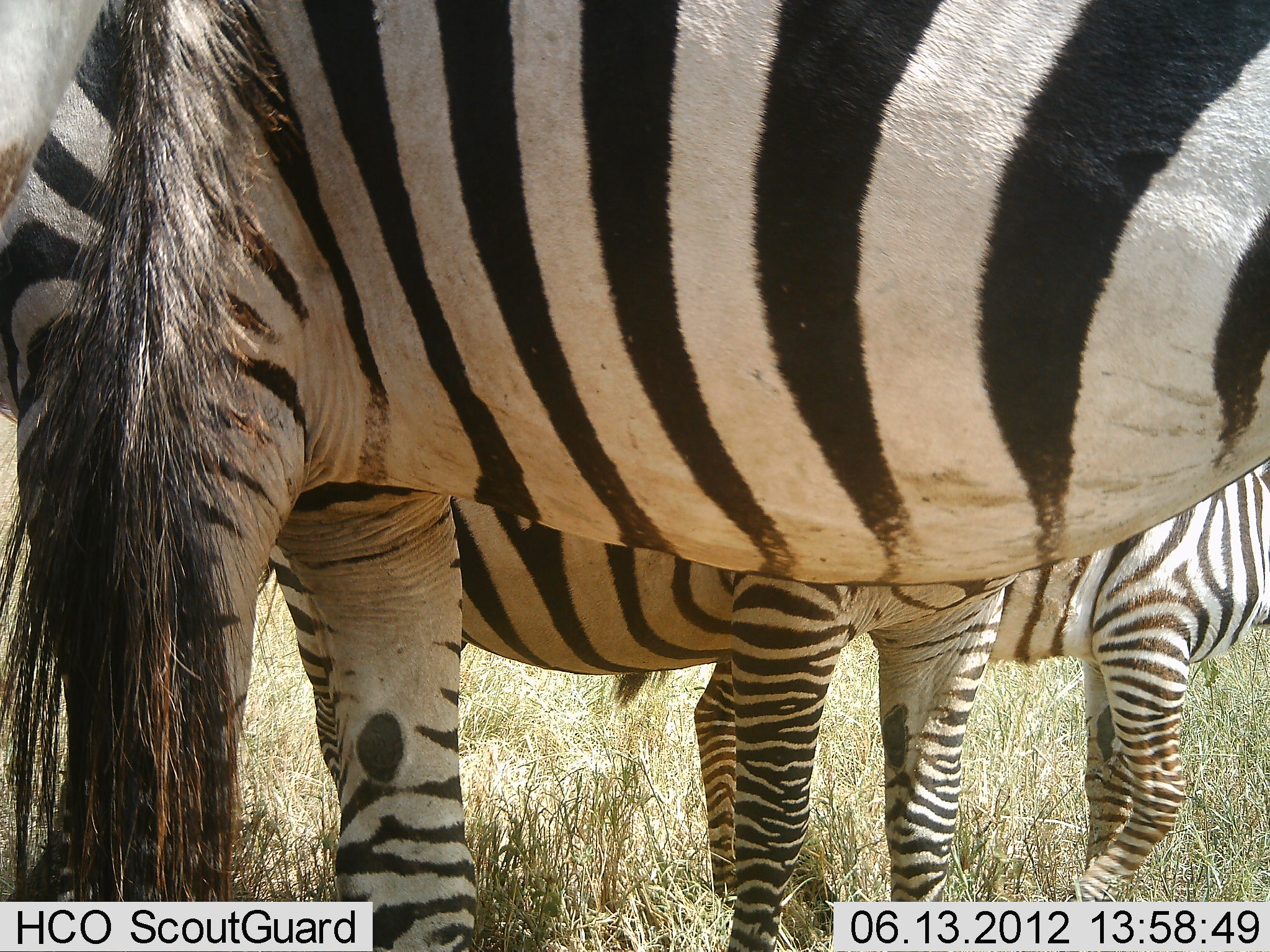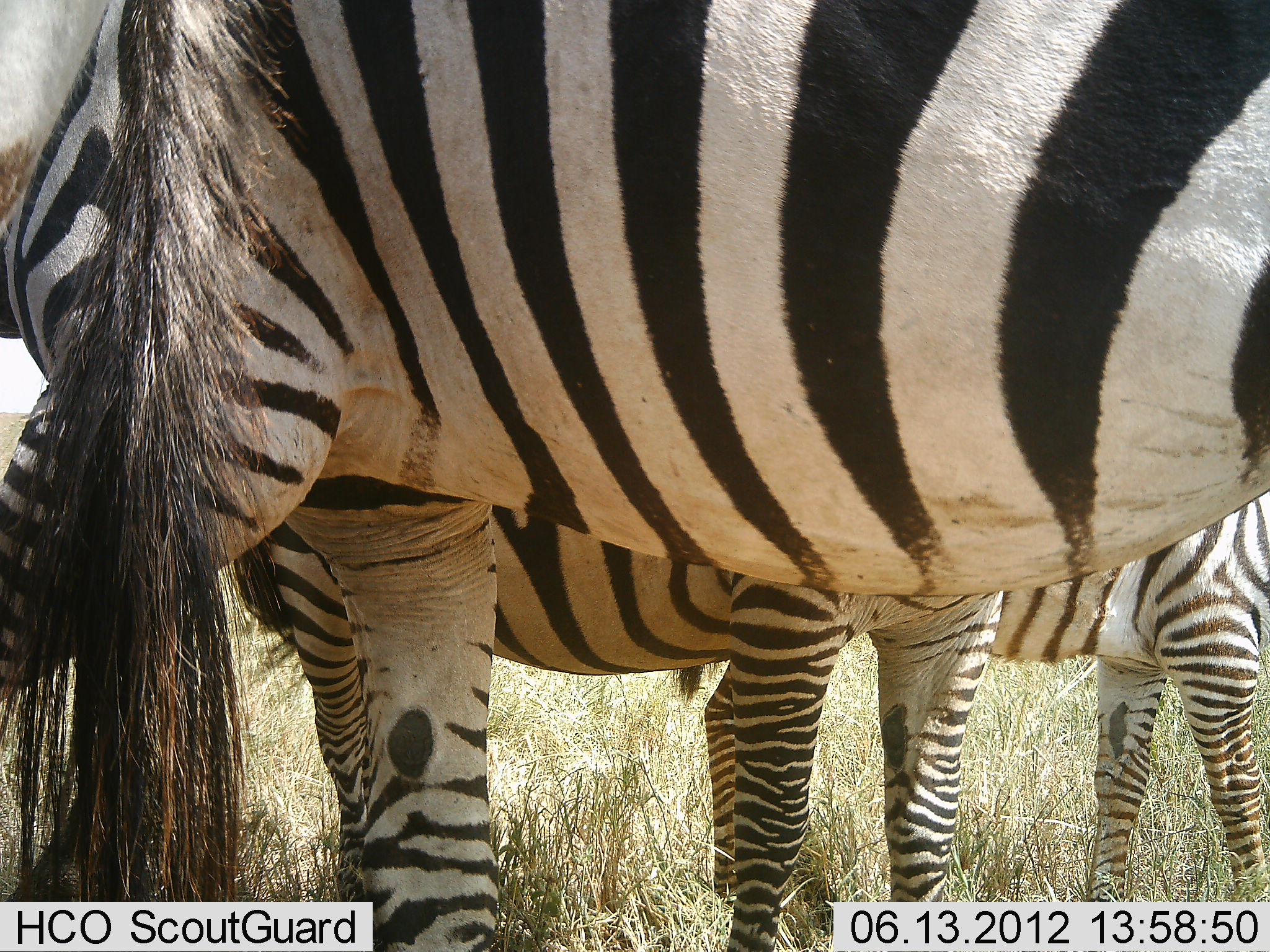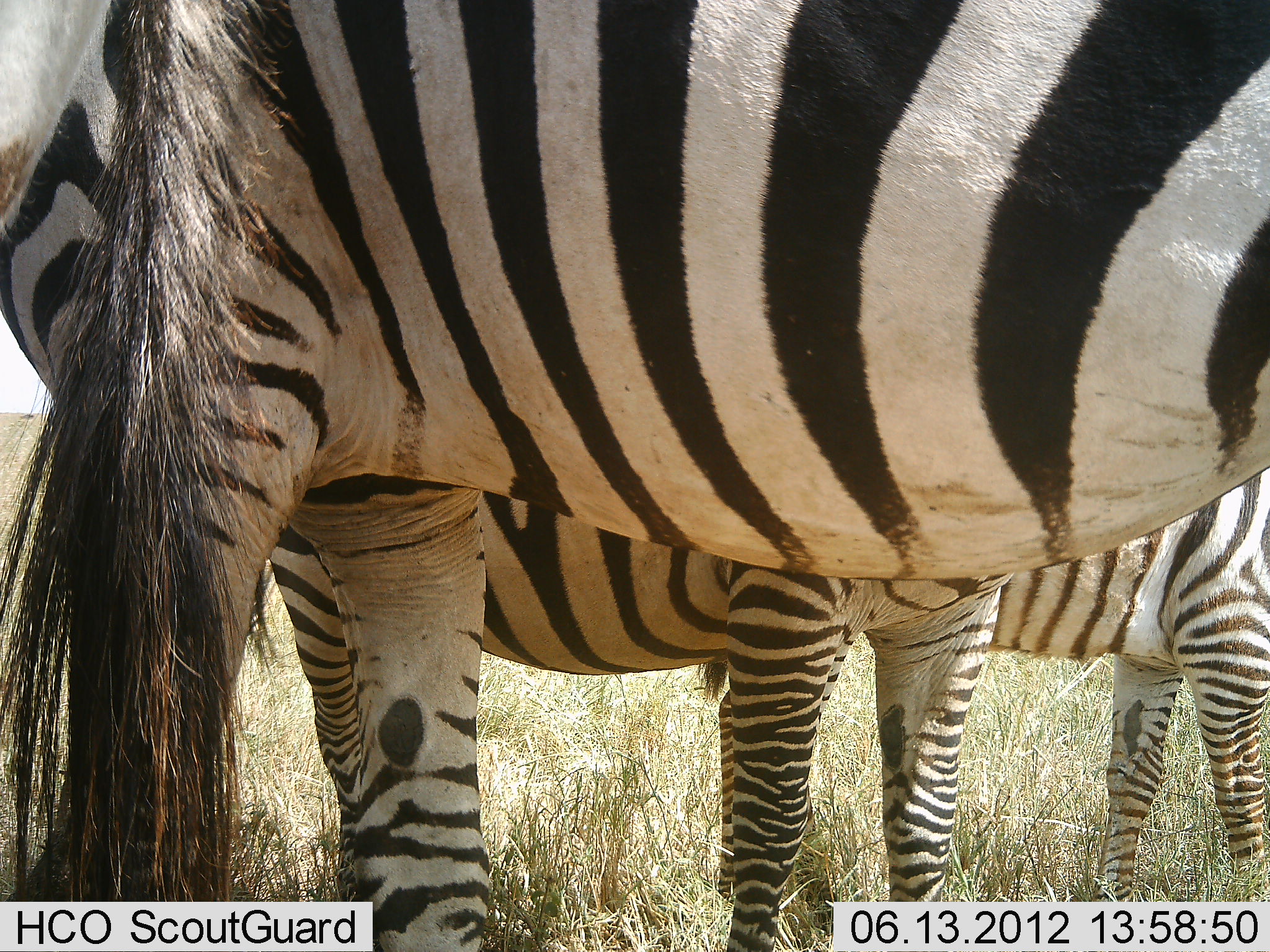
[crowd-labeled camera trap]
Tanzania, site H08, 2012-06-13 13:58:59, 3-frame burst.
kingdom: Animalia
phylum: Chordata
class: Mammalia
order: Perissodactyla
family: Equidae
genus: Equus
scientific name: Equus quagga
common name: plains zebra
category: zebra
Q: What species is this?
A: Zebra (plains zebra) (Equus quagga).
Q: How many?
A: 3.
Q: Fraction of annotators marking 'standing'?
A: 100%.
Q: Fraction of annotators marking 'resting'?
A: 0%.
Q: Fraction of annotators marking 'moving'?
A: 10%.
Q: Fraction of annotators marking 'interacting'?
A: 0%.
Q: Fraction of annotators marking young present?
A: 10%.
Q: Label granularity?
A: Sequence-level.